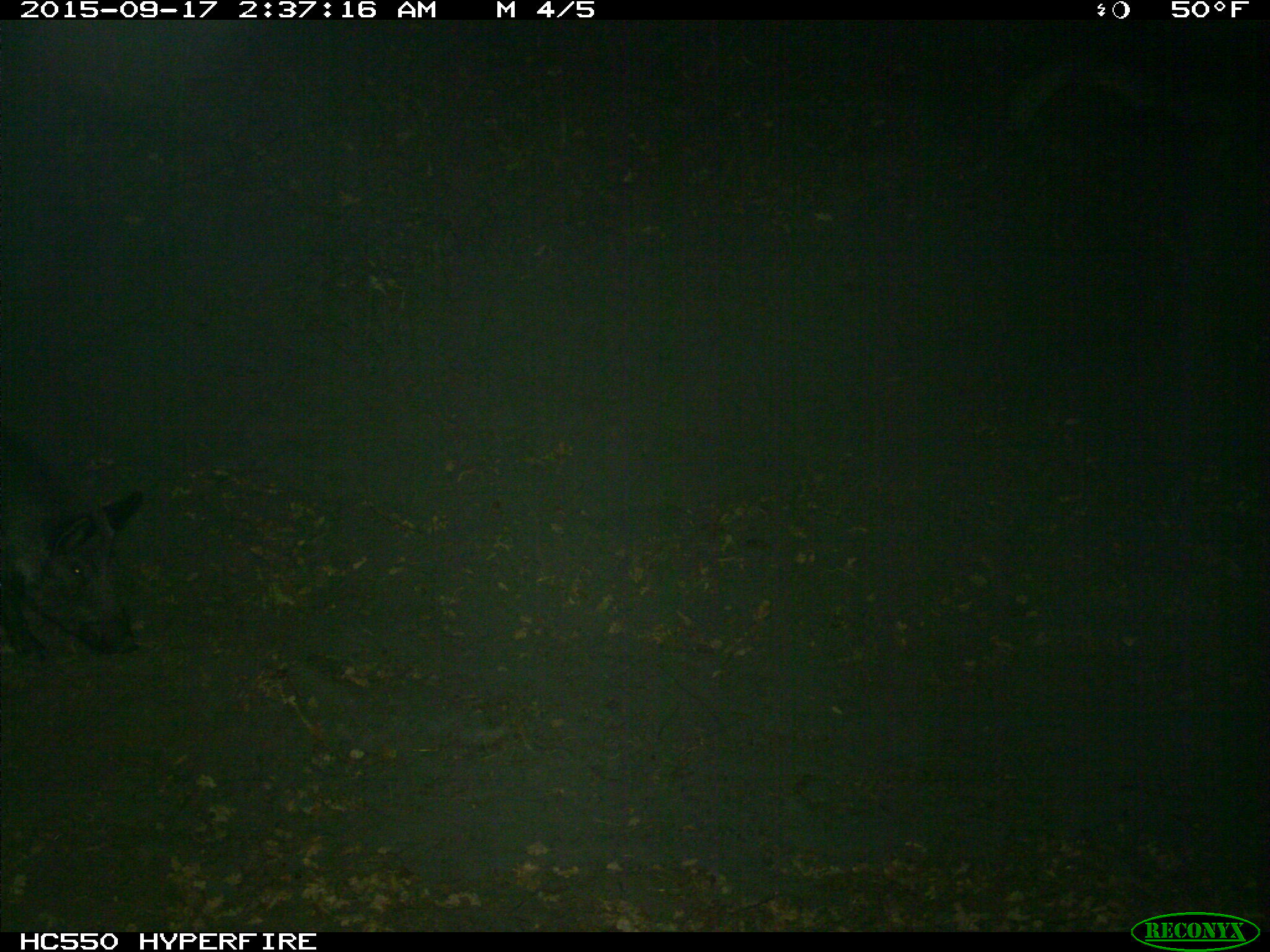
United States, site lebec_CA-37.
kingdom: Animalia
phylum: Chordata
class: Mammalia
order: Artiodactyla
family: Suidae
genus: Sus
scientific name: Sus scrofa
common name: wild boar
Sus scrofa (wild boar).